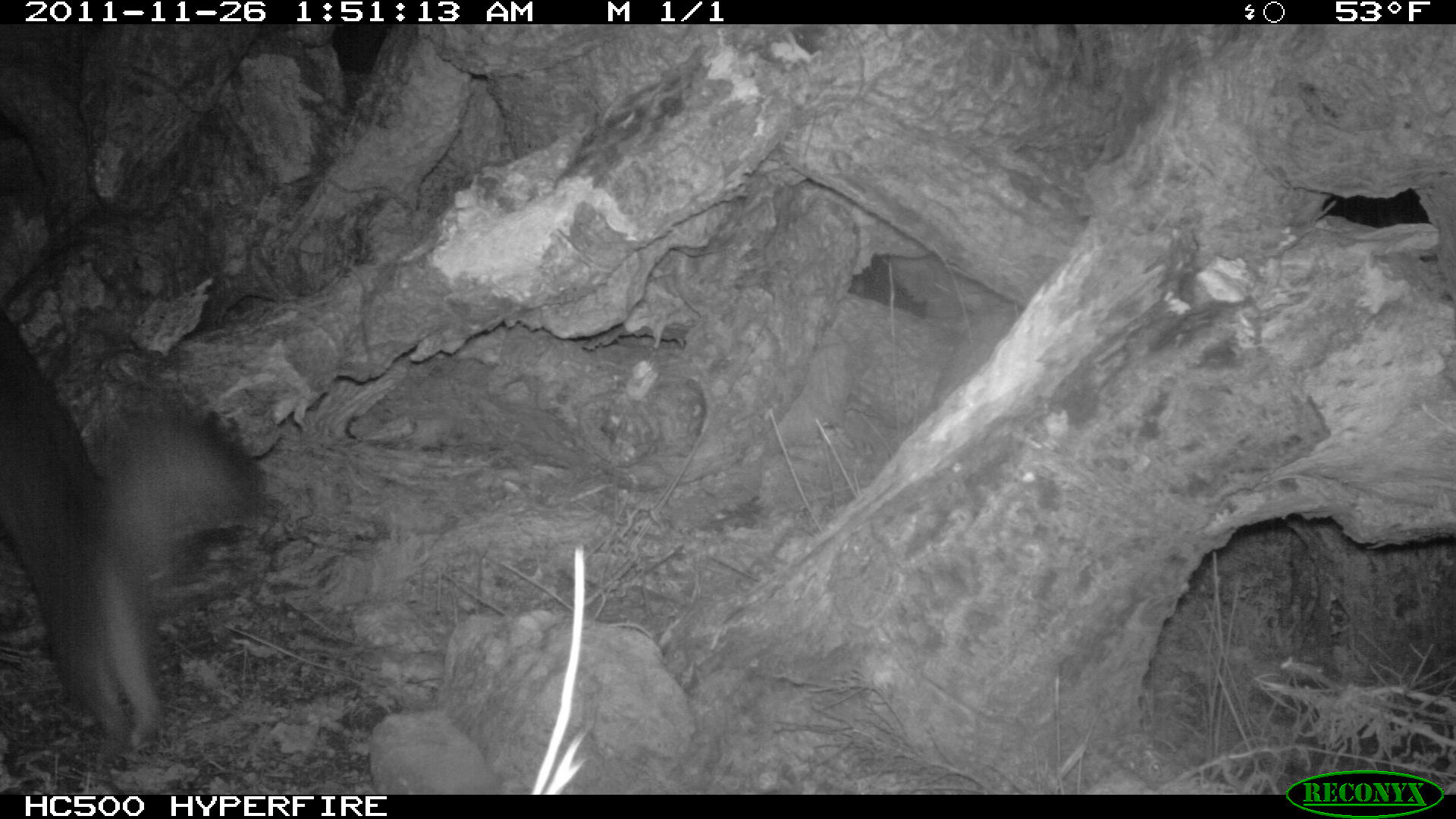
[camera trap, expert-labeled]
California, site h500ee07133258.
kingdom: Animalia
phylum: Chordata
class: Mammalia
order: Carnivora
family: Canidae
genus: Urocyon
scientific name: Urocyon littoralis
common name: island fox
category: fox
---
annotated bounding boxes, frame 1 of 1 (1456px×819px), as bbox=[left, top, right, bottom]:
fox: bbox=[0, 309, 260, 749]